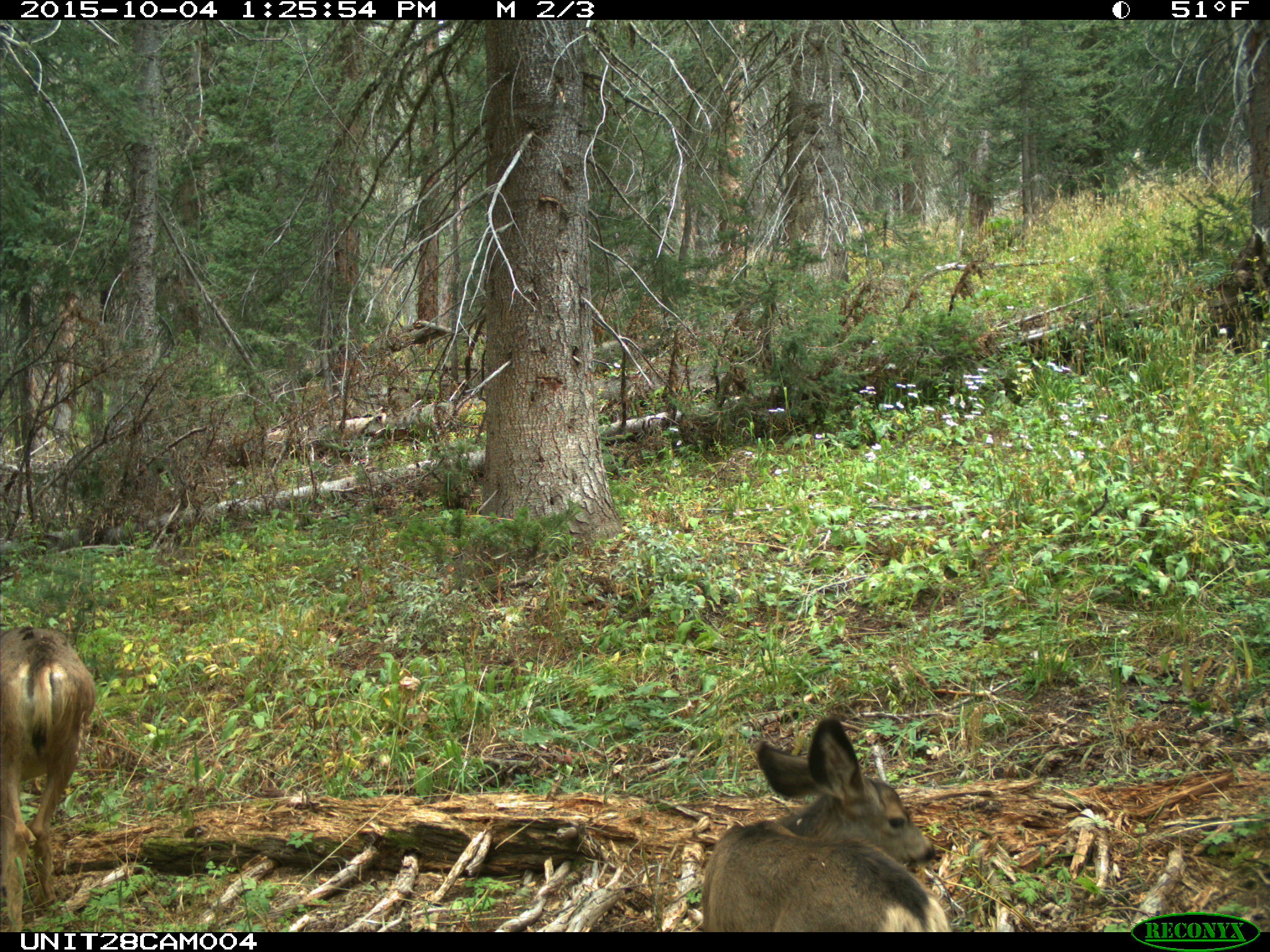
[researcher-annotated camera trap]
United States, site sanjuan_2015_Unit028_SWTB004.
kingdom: Animalia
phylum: Chordata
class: Mammalia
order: Artiodactyla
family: Cervidae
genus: Odocoileus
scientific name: Odocoileus hemionus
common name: mule deer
Odocoileus hemionus (mule deer).